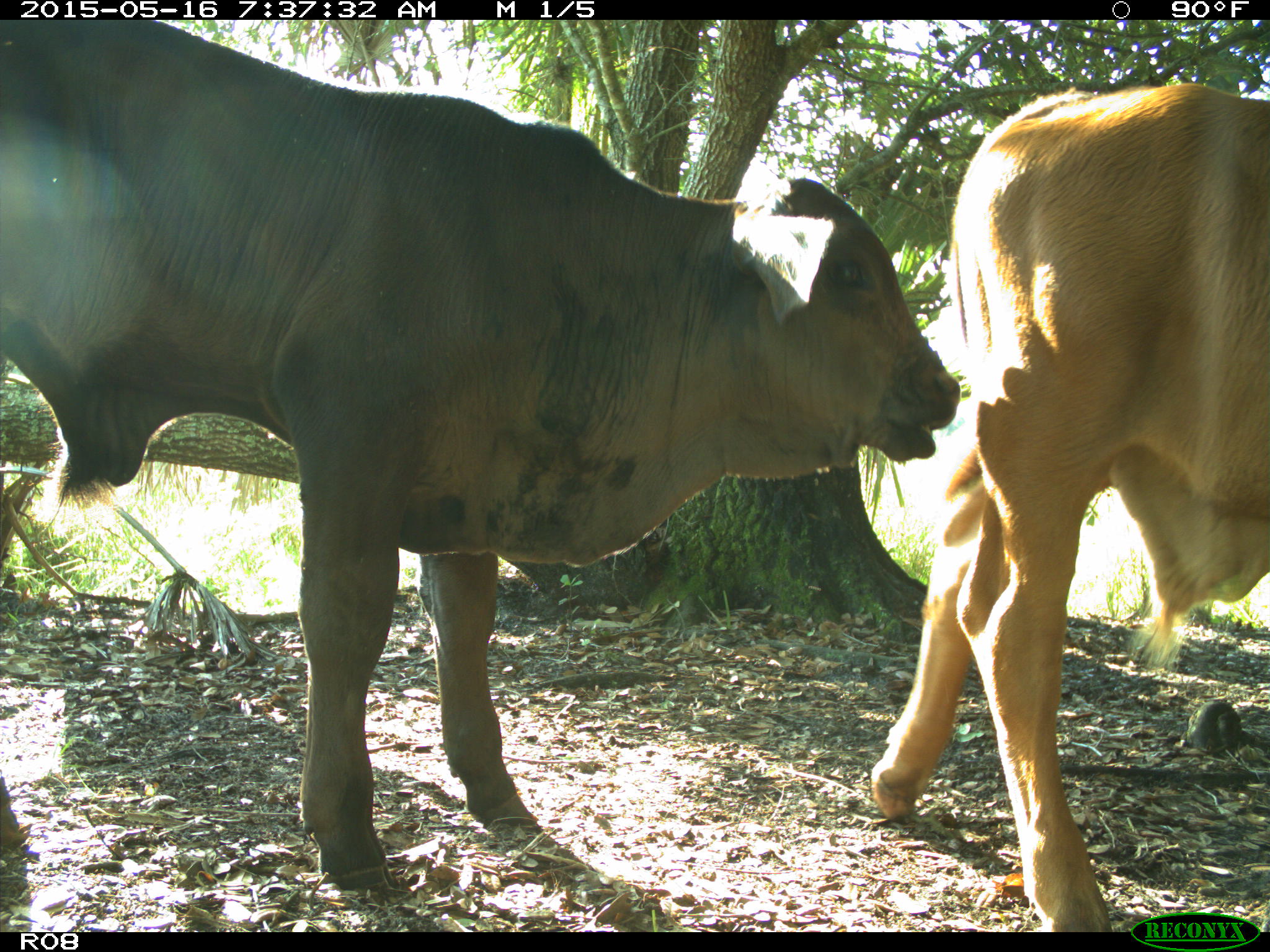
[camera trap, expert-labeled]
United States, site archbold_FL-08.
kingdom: Animalia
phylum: Chordata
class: Mammalia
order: Artiodactyla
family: Bovidae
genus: Bos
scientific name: Bos taurus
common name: domestic cow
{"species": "Bos taurus (domestic cow)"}